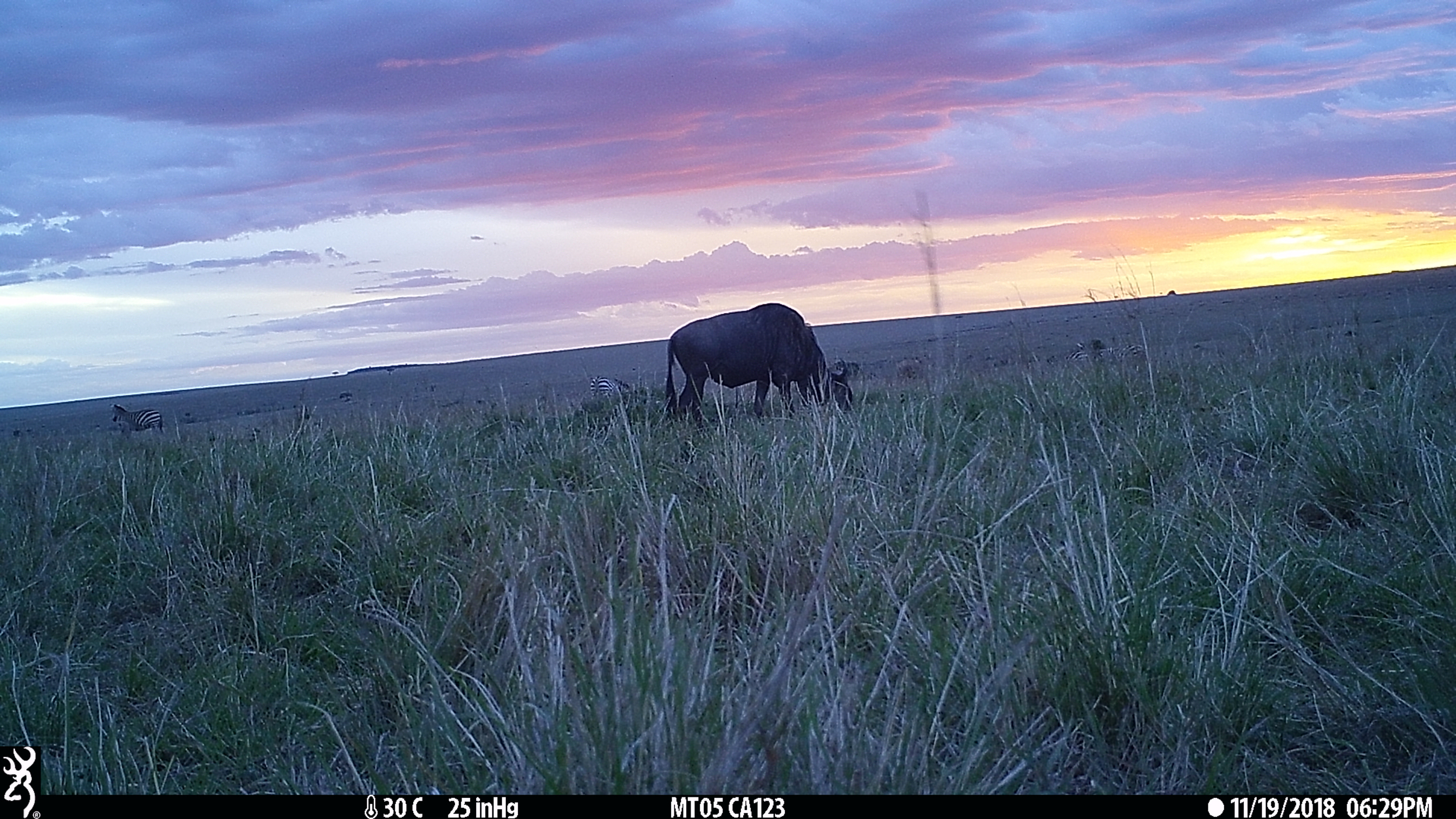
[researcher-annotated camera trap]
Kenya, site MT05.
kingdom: Animalia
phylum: Chordata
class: Mammalia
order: Perissodactyla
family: Equidae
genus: Equus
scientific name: Equus quagga burchellii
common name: burchell's zebra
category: zebra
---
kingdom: Animalia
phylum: Chordata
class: Mammalia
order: Artiodactyla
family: Bovidae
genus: Connochaetes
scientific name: Connochaetes taurinus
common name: blue wildebeest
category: wildebeest